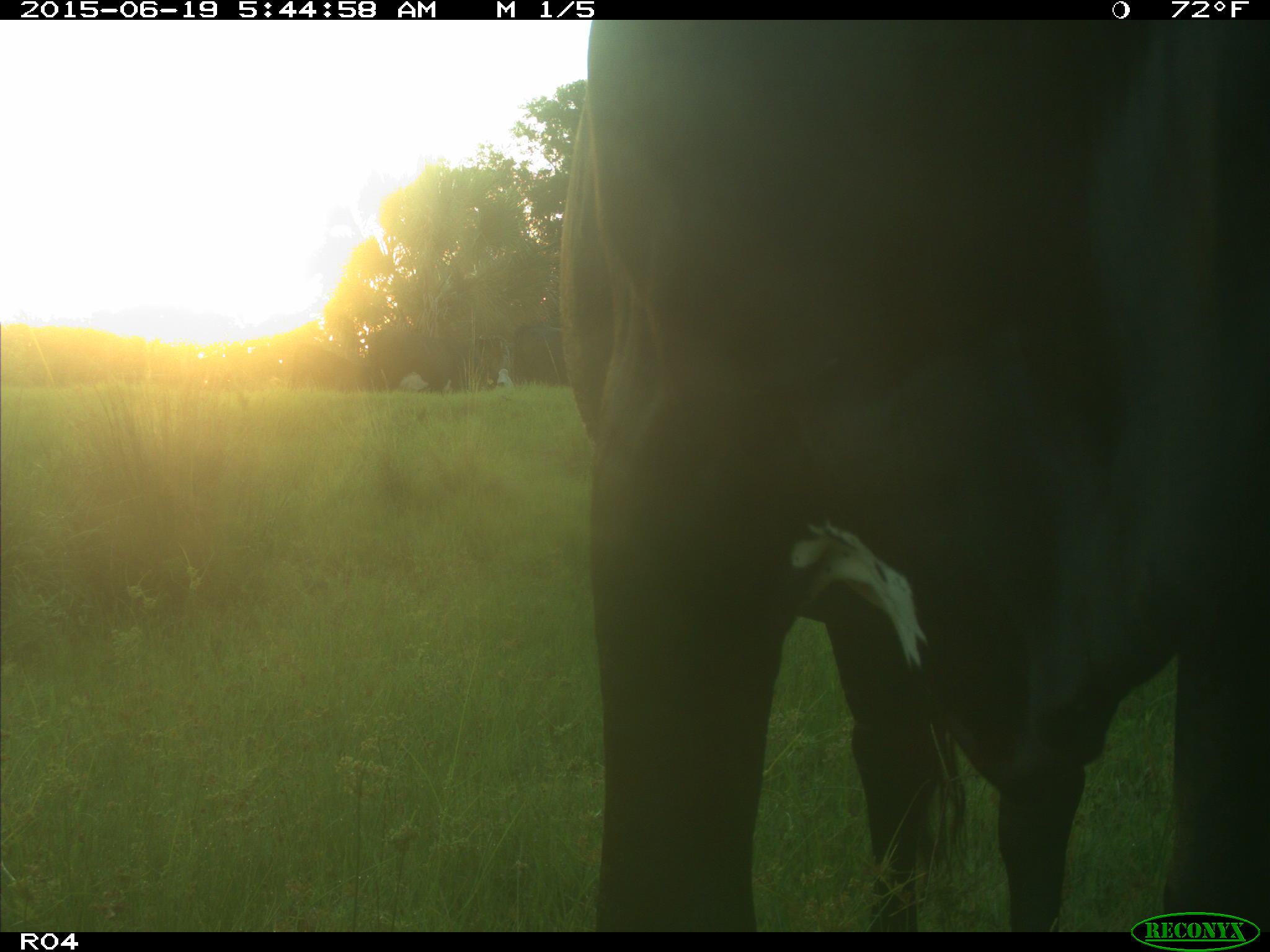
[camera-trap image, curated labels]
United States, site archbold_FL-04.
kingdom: Animalia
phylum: Chordata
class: Mammalia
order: Artiodactyla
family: Bovidae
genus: Bos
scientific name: Bos taurus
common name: domestic cow